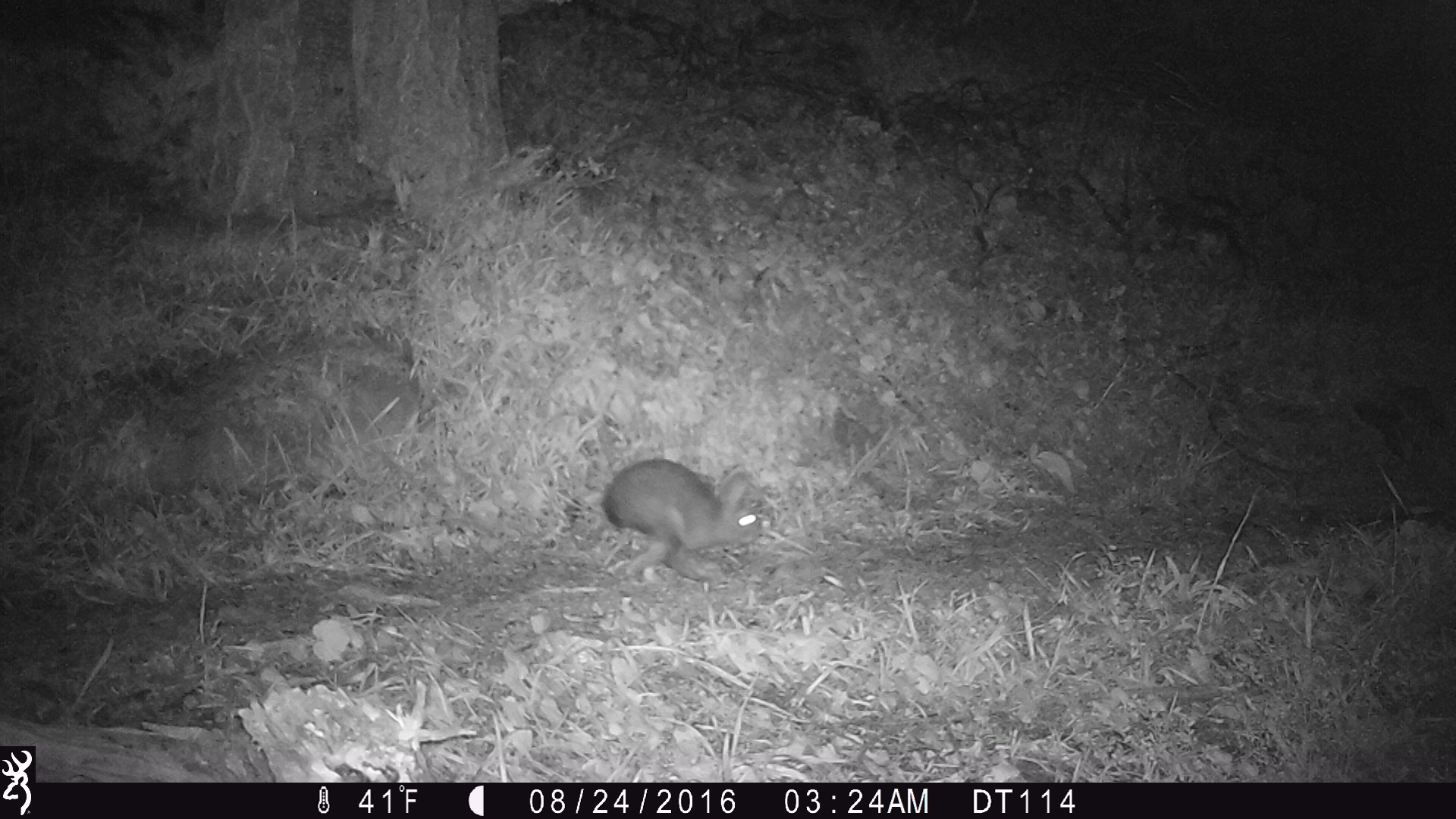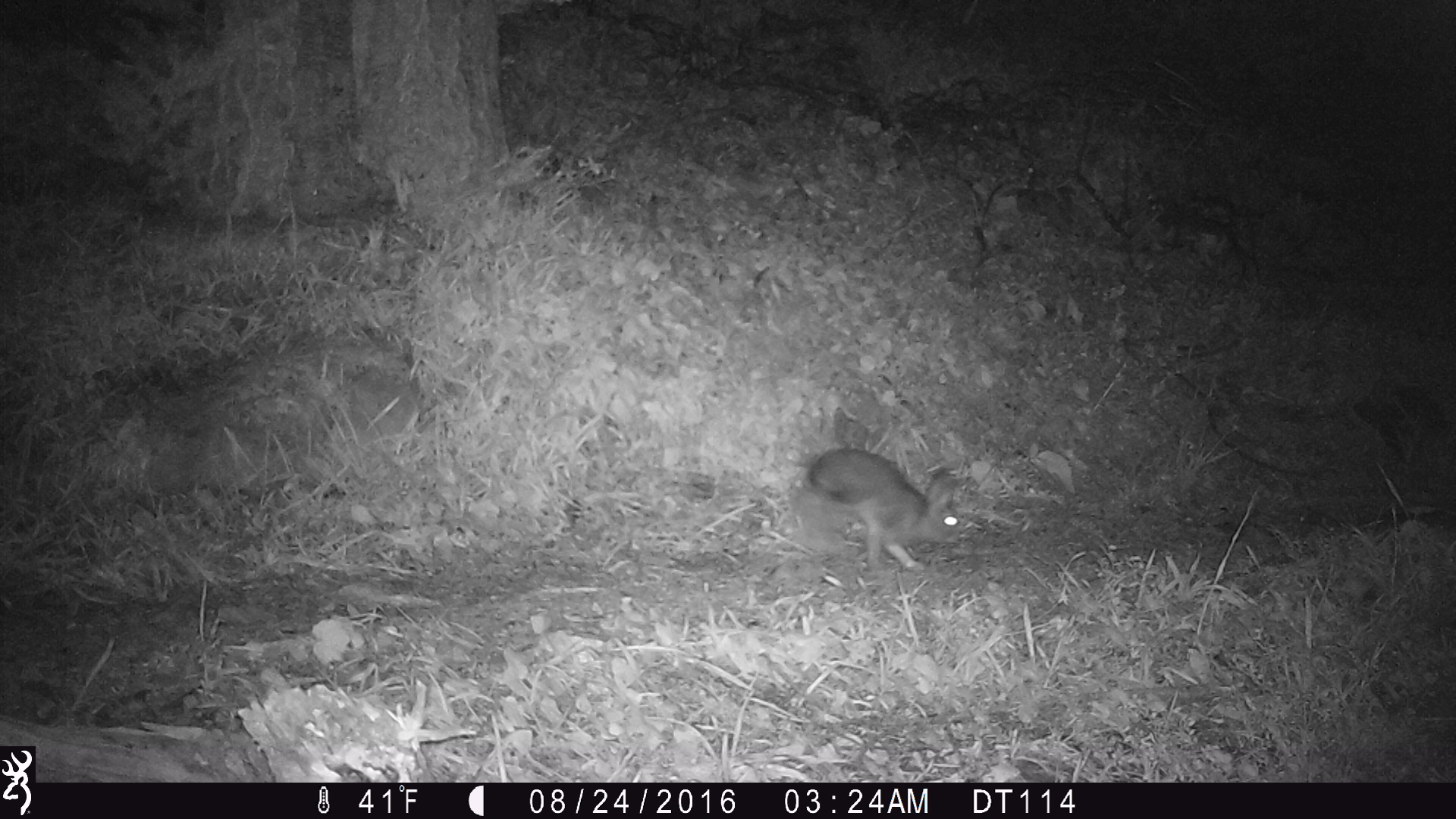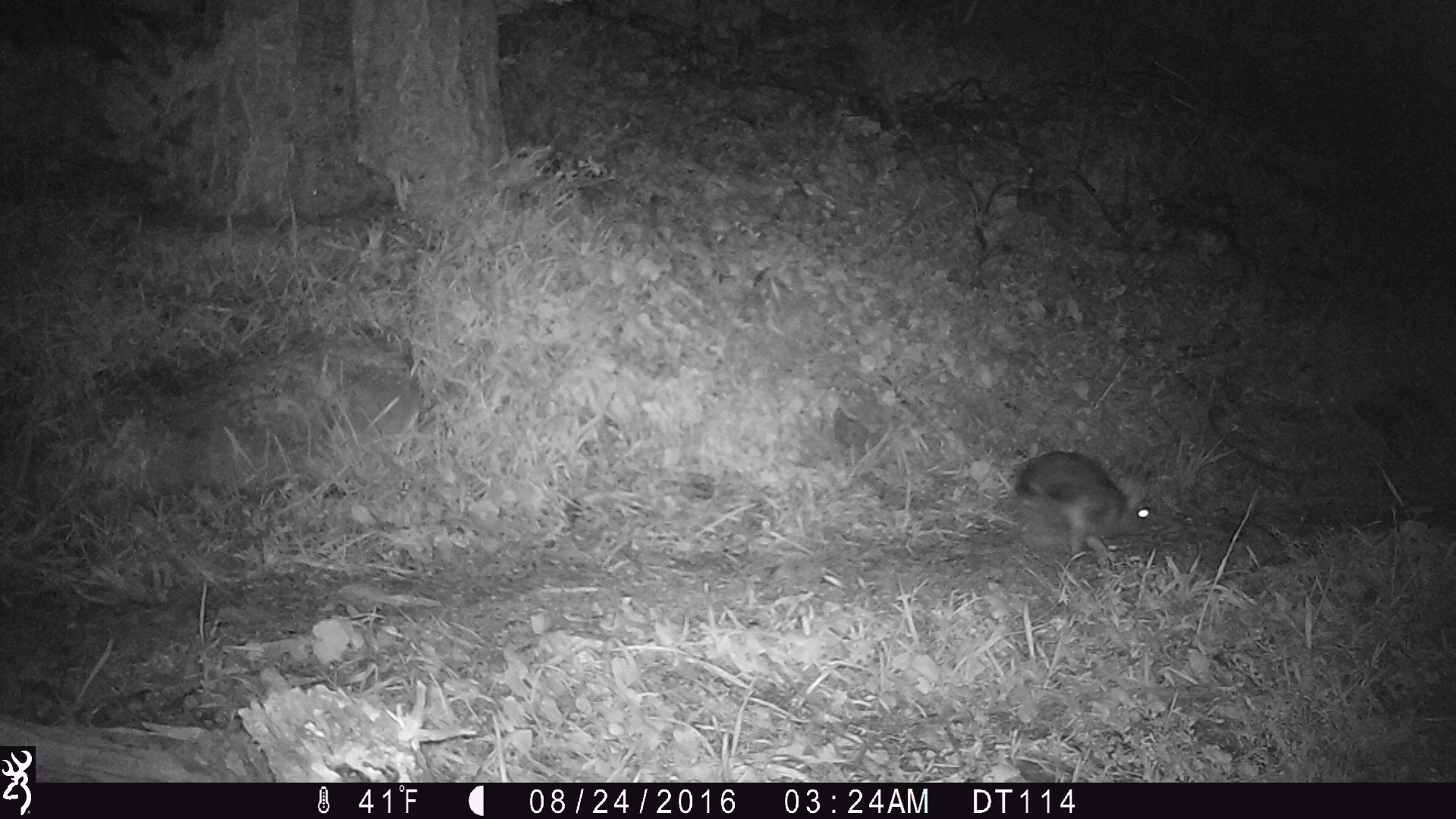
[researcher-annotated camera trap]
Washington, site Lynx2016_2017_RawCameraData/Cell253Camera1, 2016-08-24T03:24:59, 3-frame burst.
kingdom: Animalia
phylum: Chordata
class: Mammalia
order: Lagomorpha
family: Leporidae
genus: Lepus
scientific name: Lepus americanus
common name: snowshoe hare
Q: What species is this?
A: Lepus americanus (snowshoe hare).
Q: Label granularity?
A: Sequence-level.